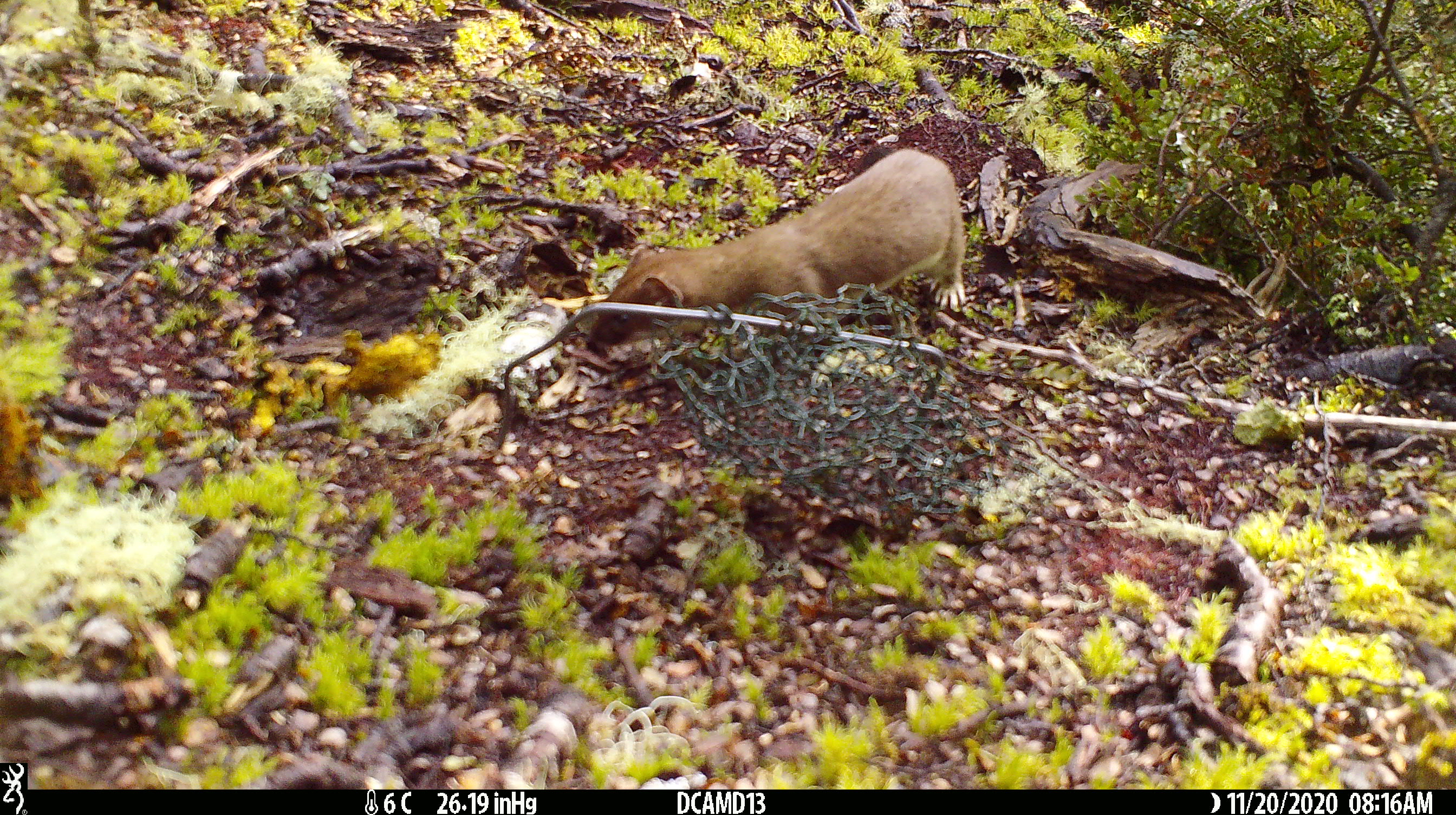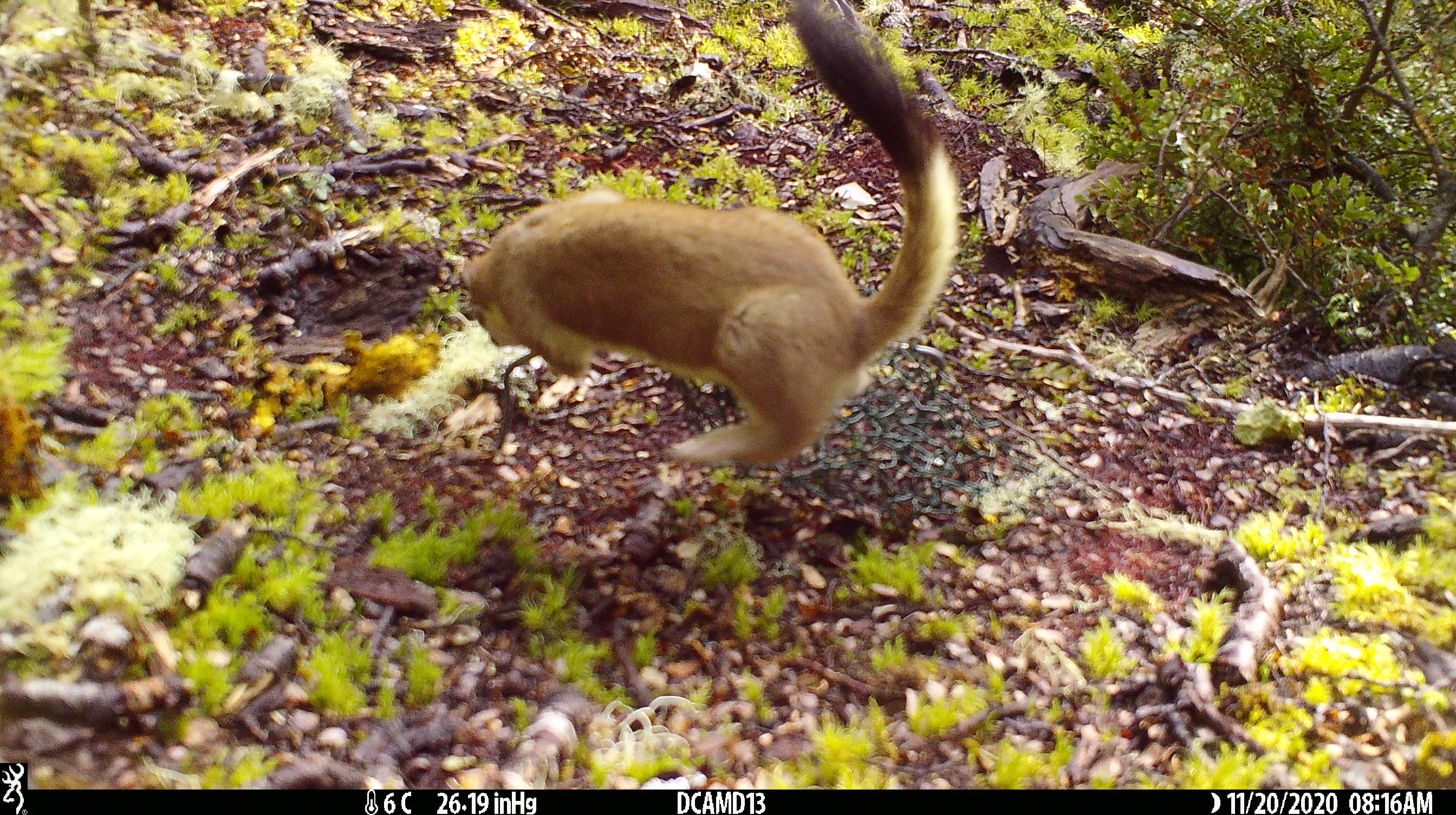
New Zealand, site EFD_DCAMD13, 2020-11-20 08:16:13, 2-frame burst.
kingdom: Animalia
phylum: Chordata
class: Mammalia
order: Carnivora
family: Mustelidae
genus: Mustela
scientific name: Mustela erminea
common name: stoat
Stoat (Mustela erminea).